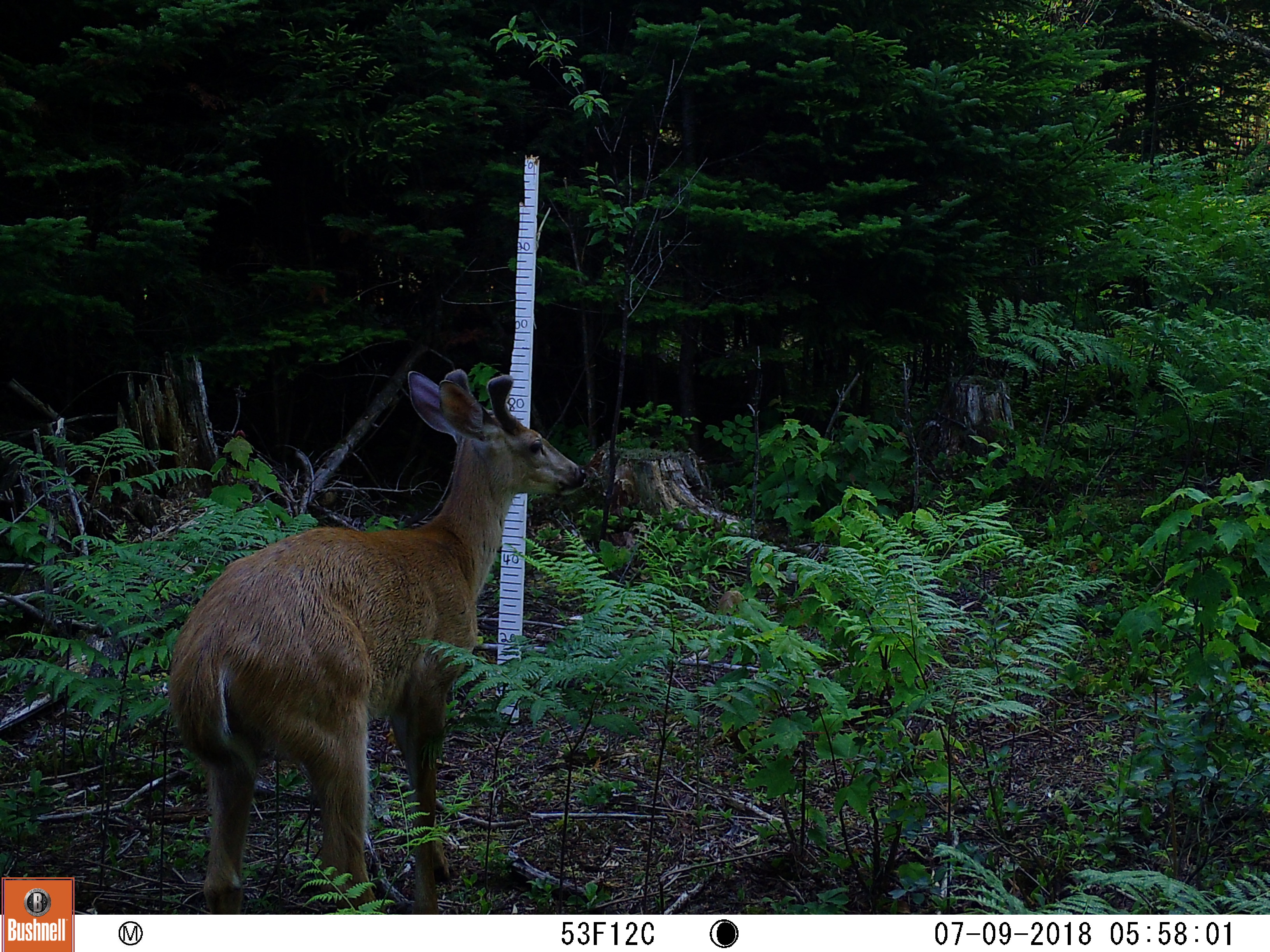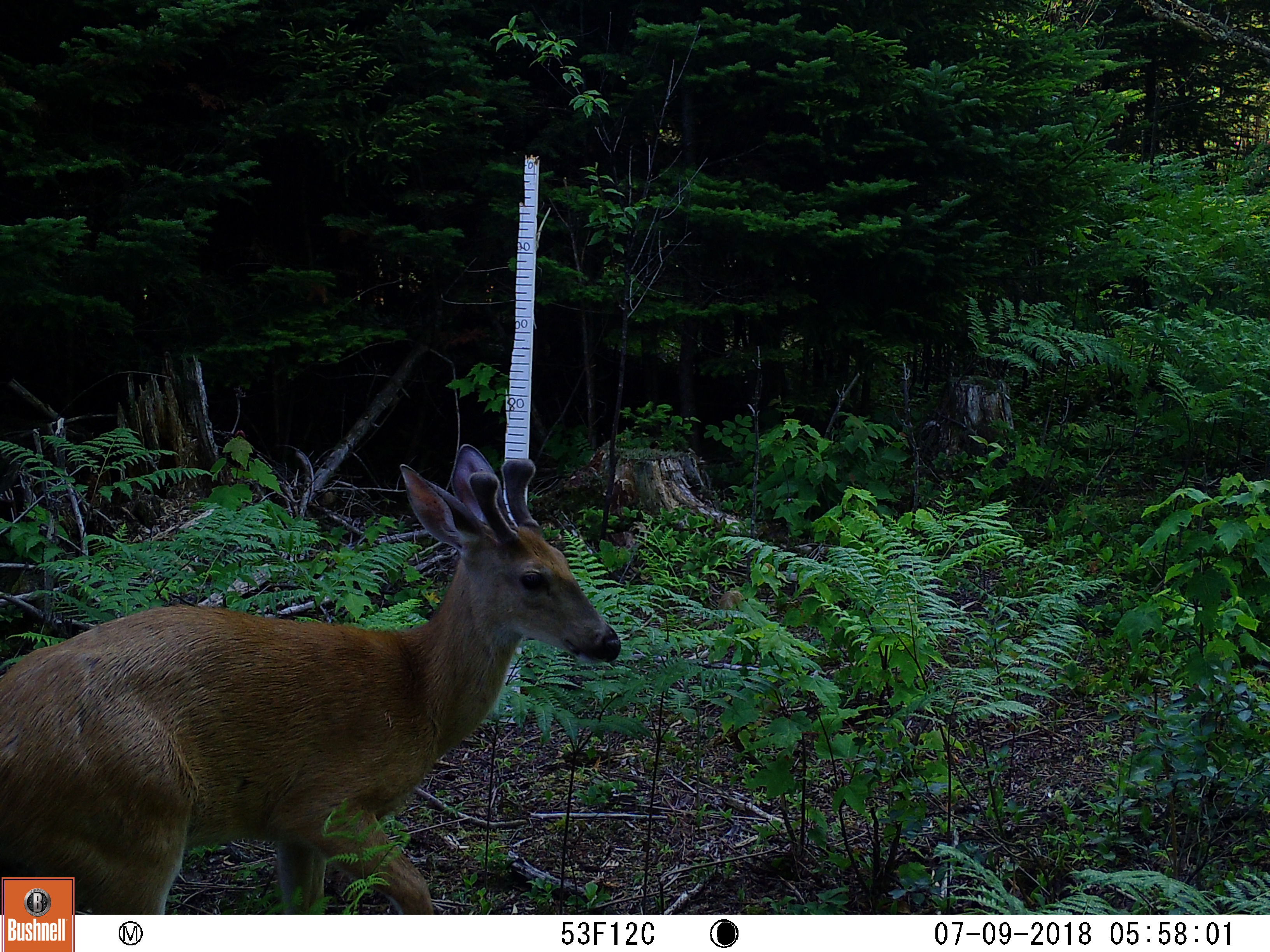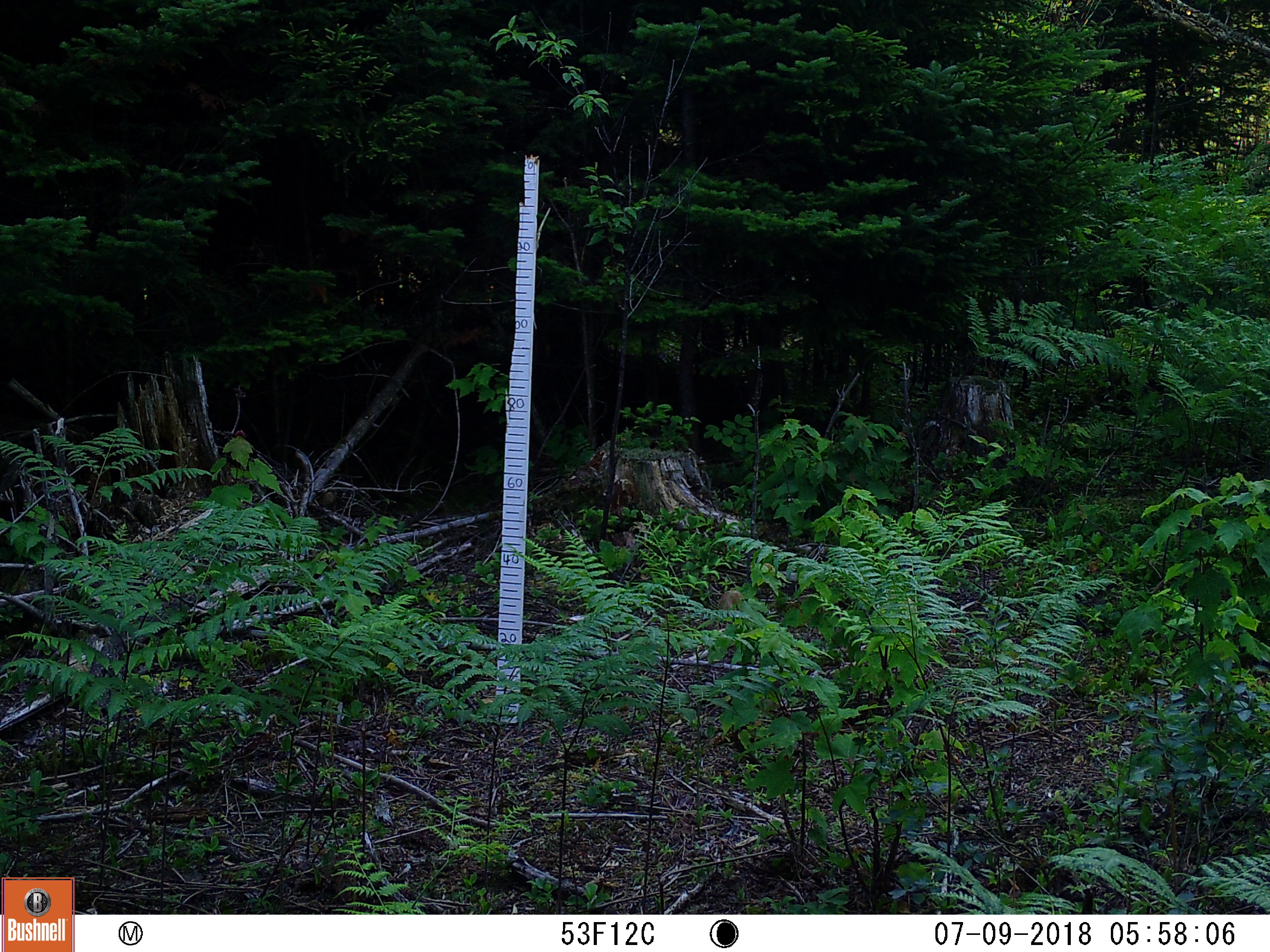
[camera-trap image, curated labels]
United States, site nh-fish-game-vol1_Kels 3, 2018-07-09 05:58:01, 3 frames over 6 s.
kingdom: Animalia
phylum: Chordata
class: Mammalia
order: Artiodactyla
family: Cervidae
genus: Odocoileus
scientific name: Odocoileus virginianus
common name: white-tailed deer